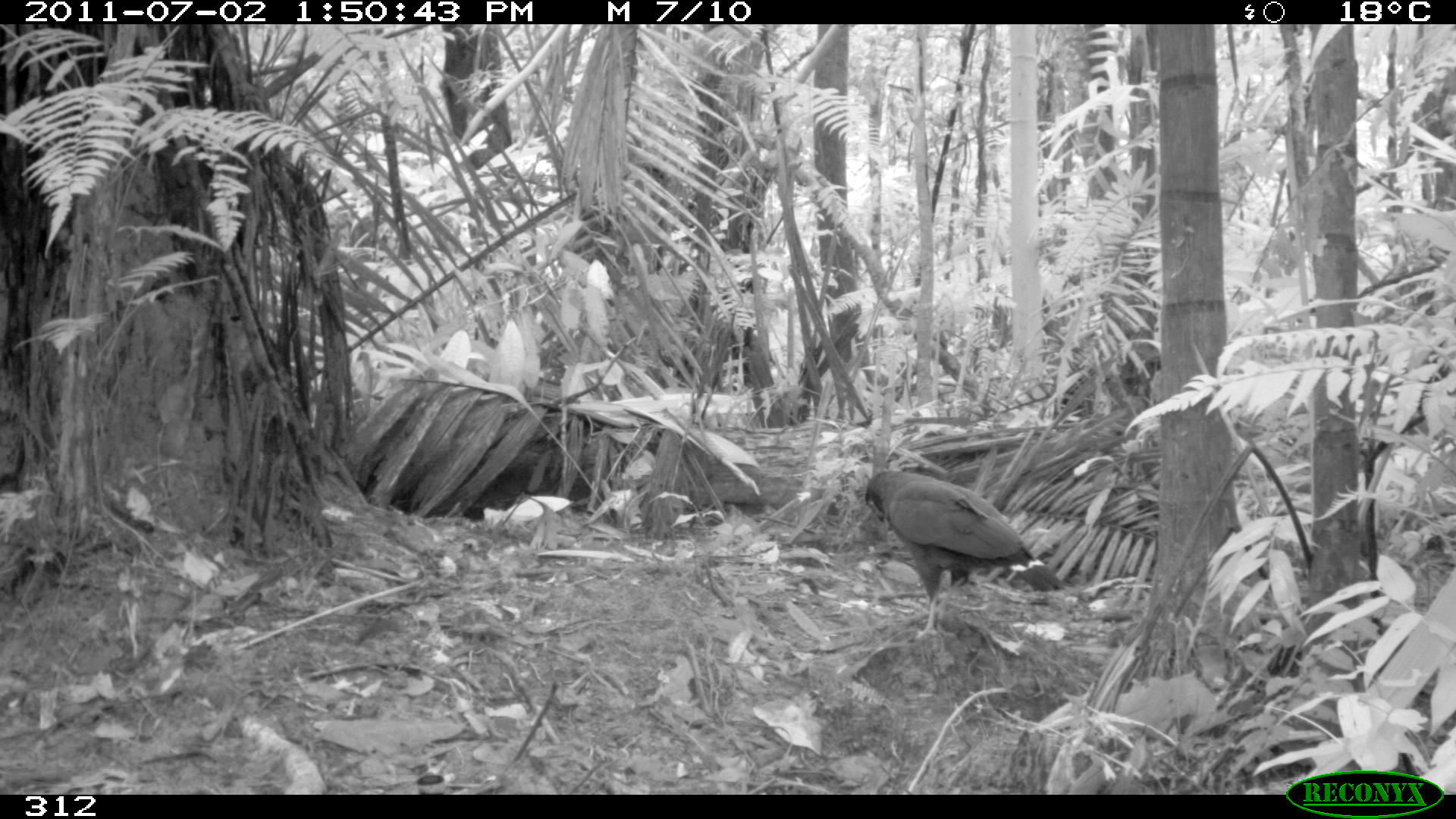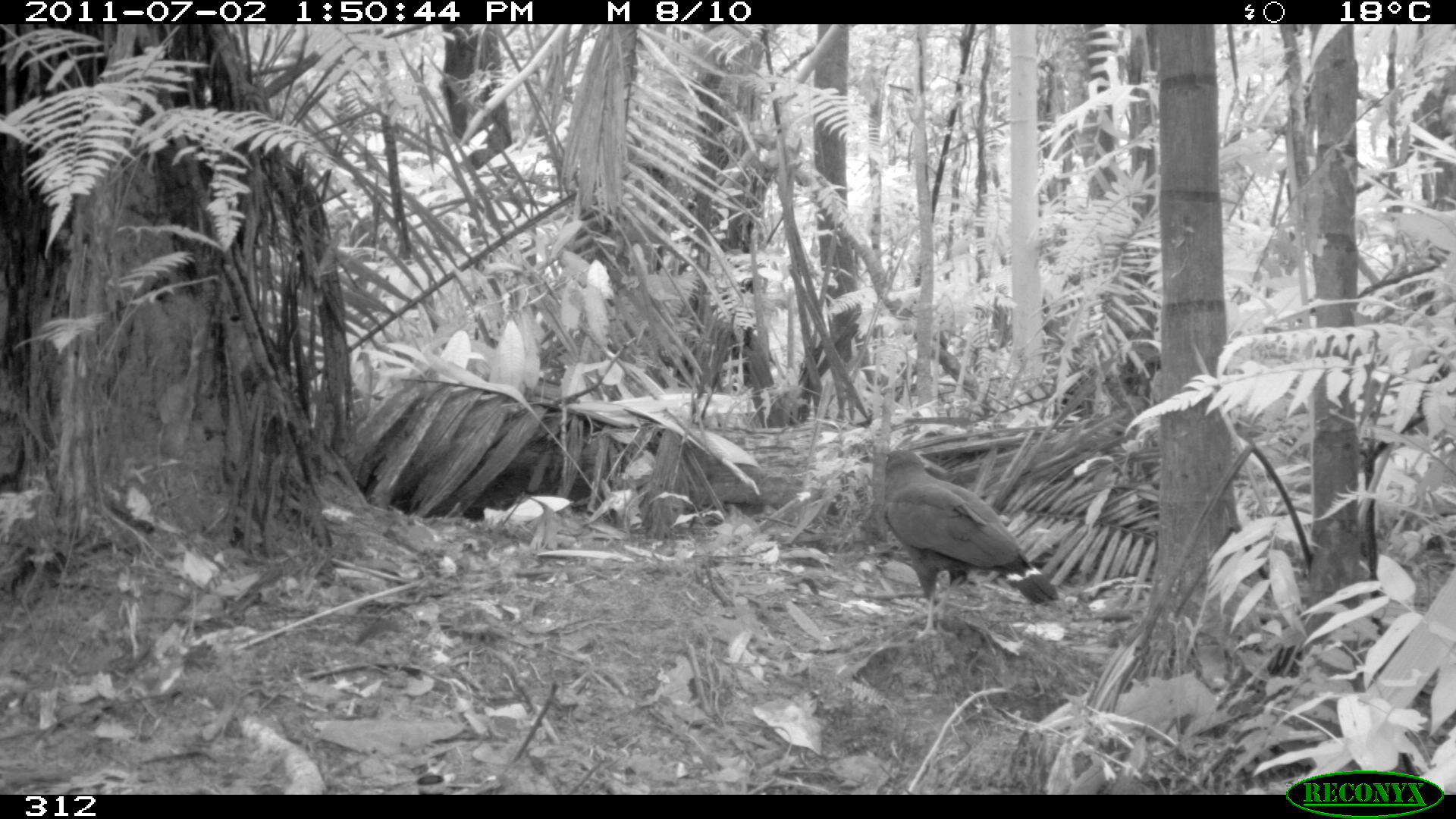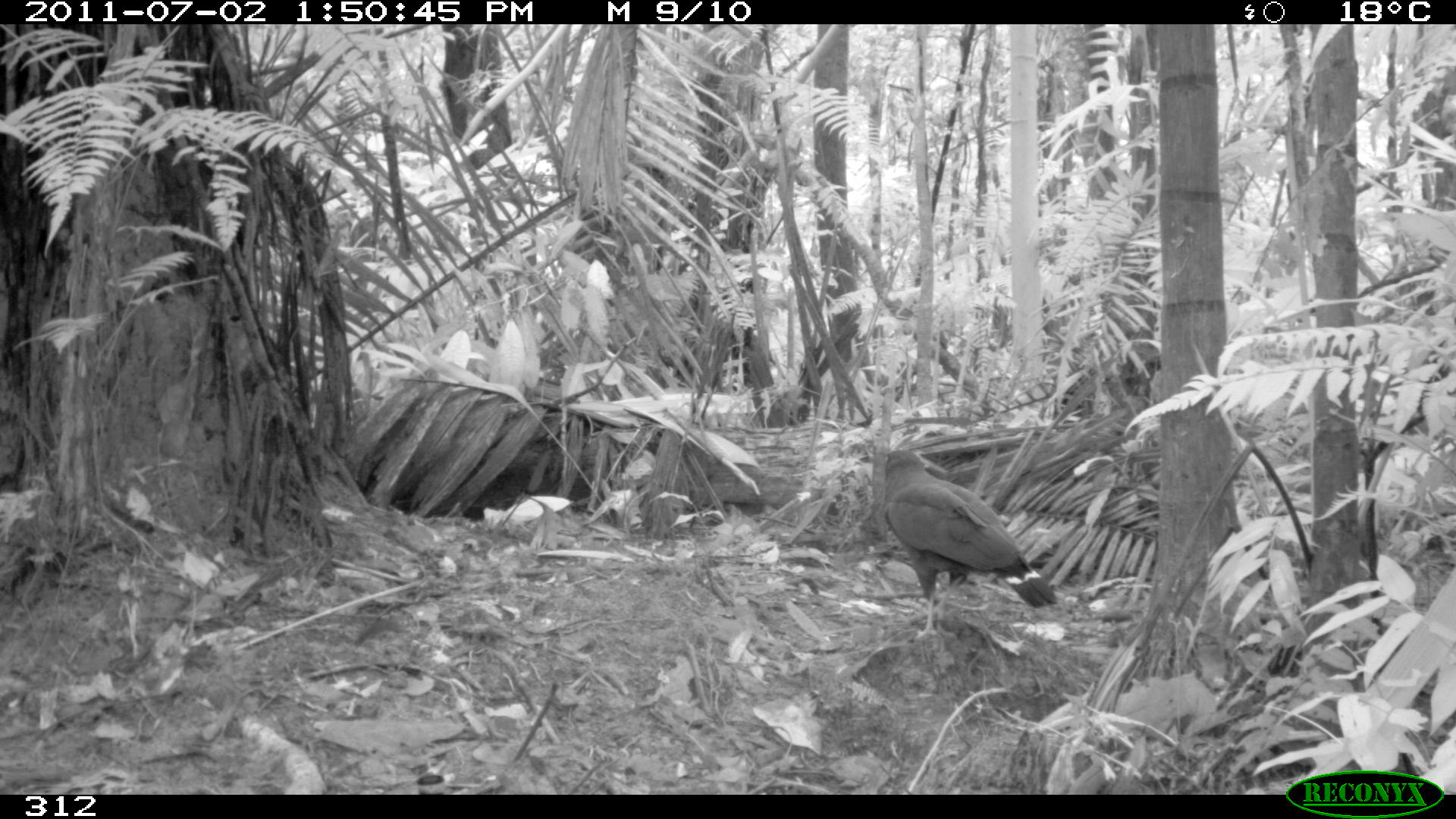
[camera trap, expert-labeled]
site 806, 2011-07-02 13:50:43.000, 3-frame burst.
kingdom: Animalia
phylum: Chordata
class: Aves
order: Accipitriformes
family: Accipitridae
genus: Buteogallus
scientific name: Buteogallus urubitinga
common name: great black hawk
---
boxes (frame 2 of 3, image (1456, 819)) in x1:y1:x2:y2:
buteogallus urubitinga: 882:448:1060:641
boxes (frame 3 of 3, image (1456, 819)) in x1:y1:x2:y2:
buteogallus urubitinga: 882:449:1057:640